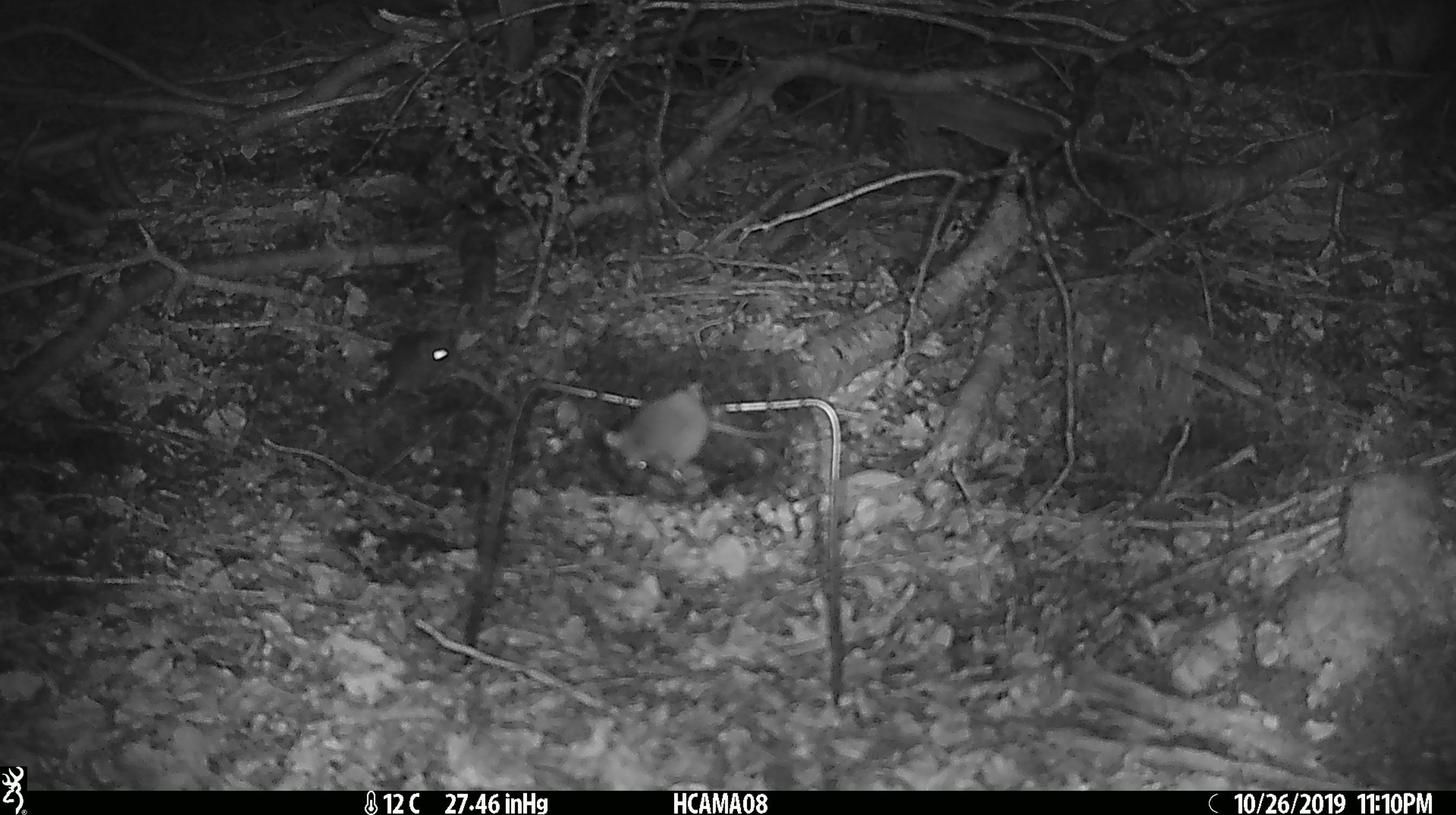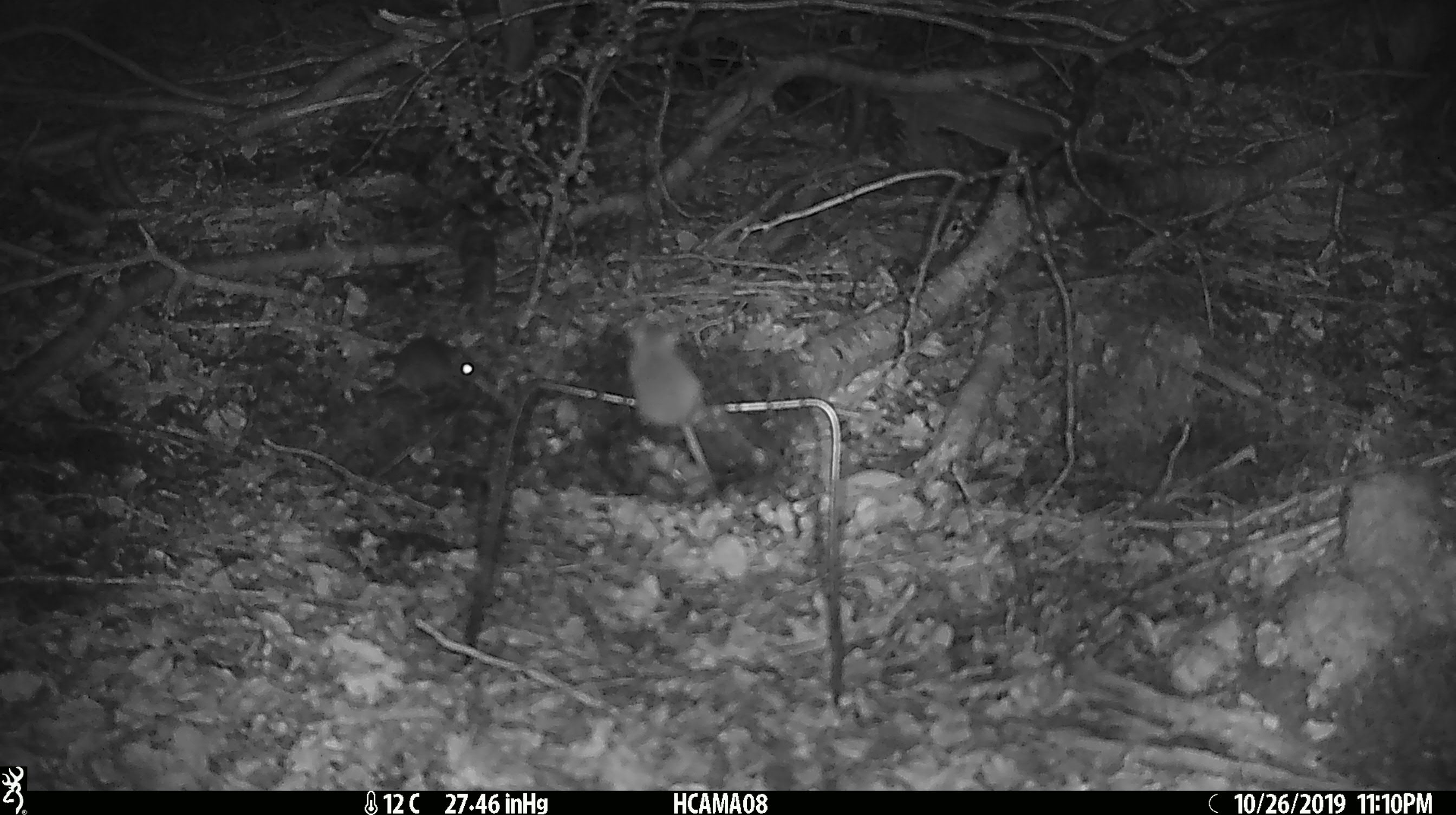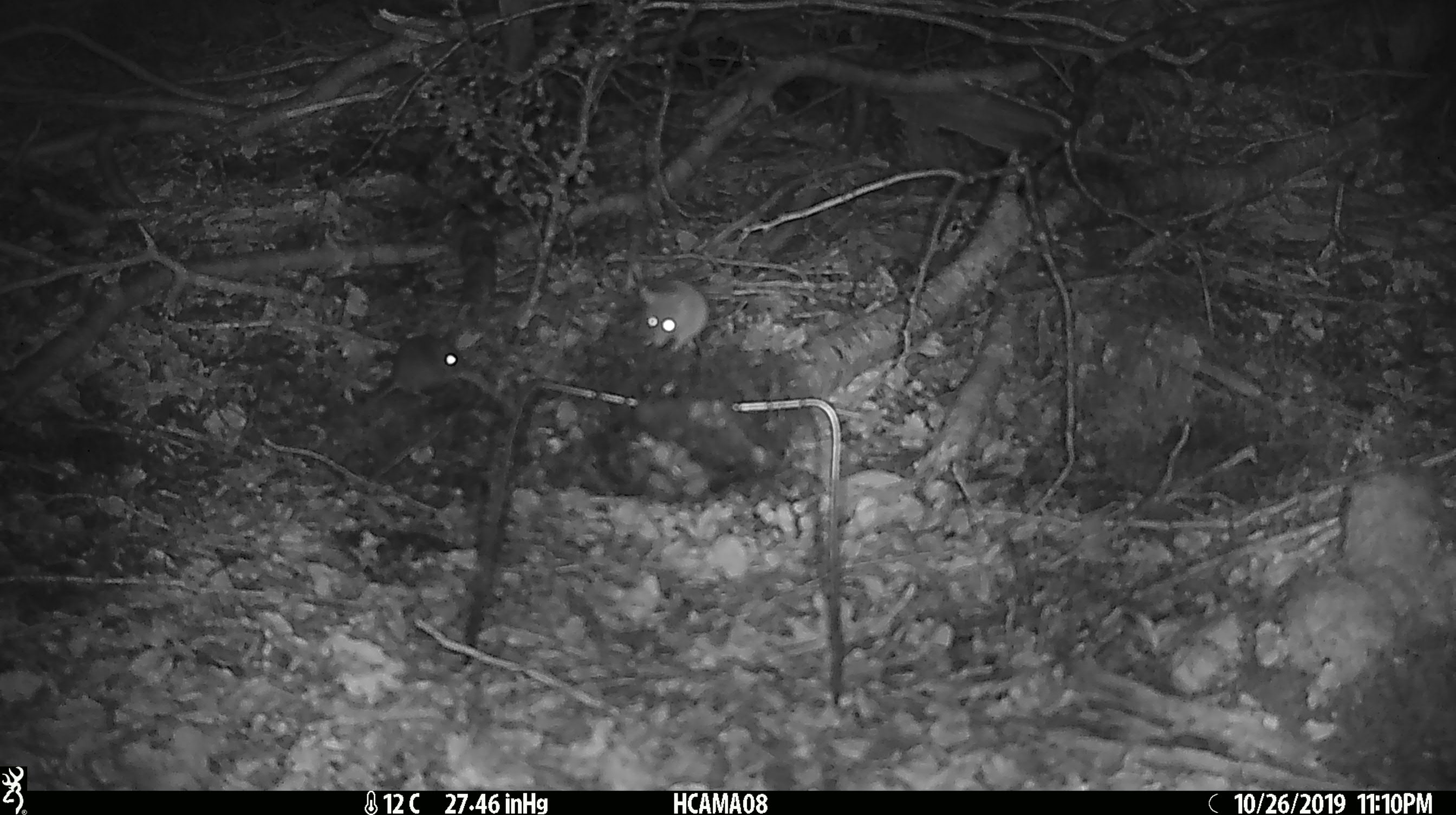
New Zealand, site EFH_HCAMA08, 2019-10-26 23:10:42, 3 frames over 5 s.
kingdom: Animalia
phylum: Chordata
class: Mammalia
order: Rodentia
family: Muridae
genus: Mus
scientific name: Mus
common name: mouse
Mouse (Mus).